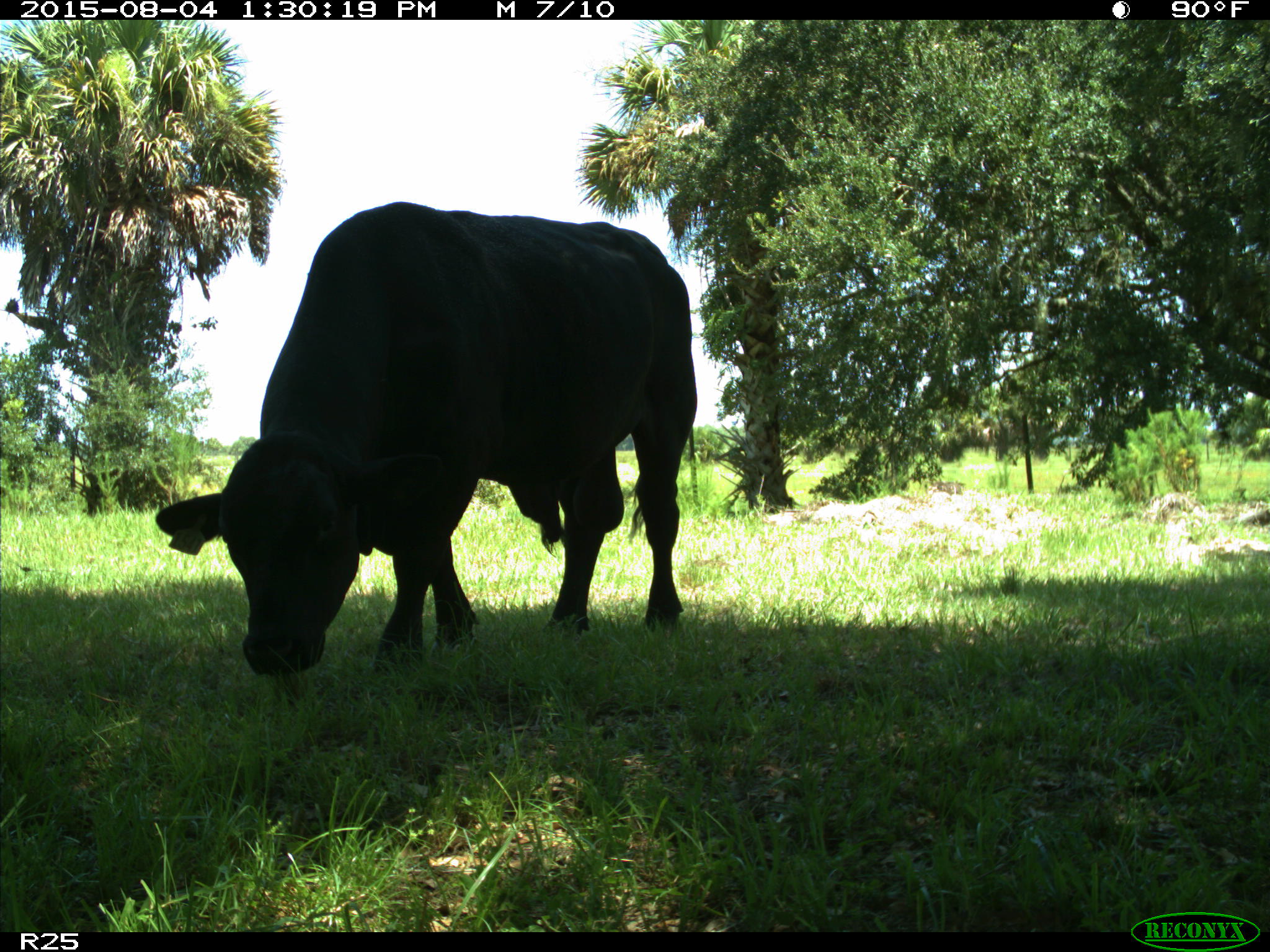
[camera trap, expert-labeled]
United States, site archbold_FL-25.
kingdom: Animalia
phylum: Chordata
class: Mammalia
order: Artiodactyla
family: Bovidae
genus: Bos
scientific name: Bos taurus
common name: domestic cow